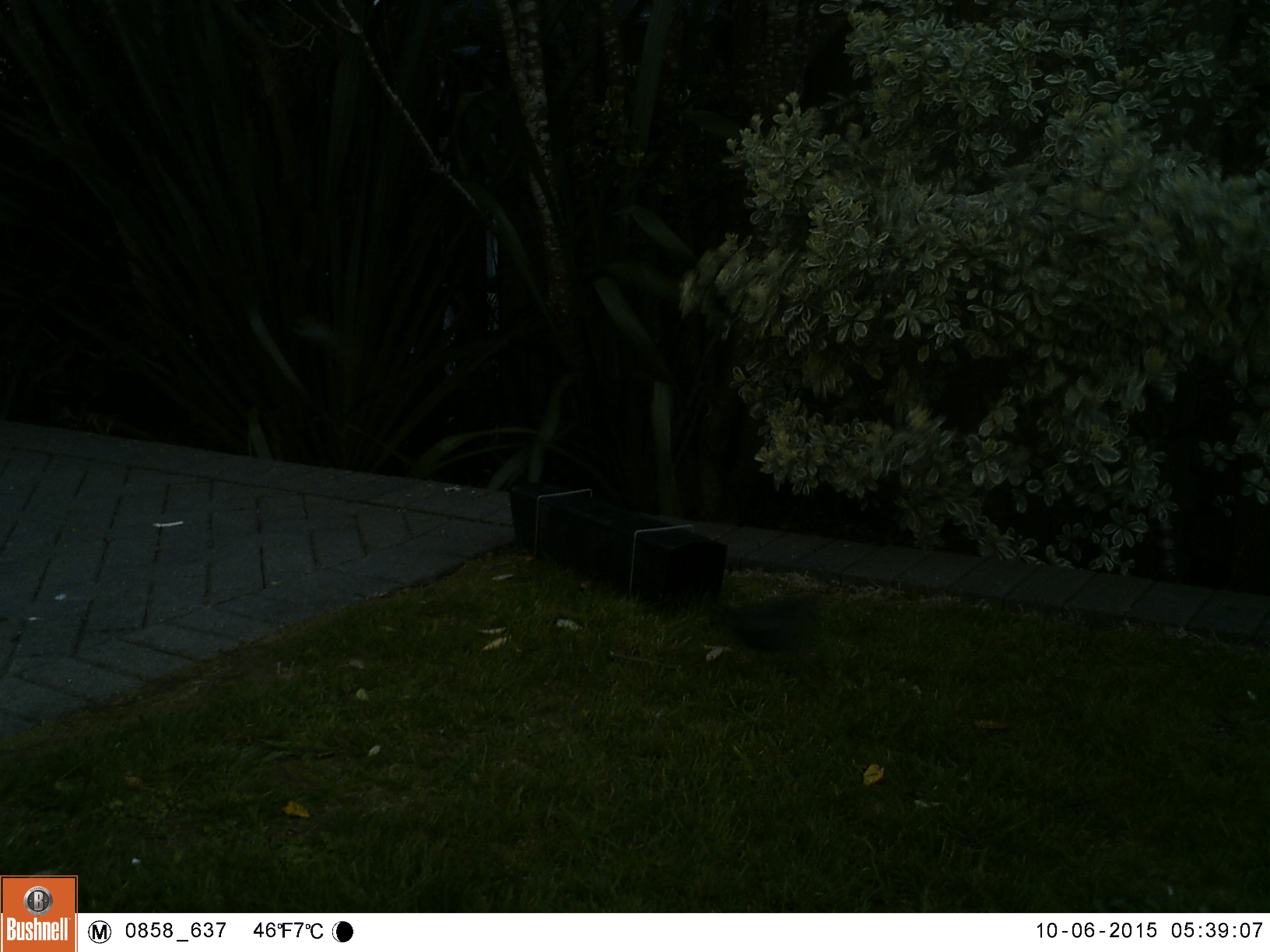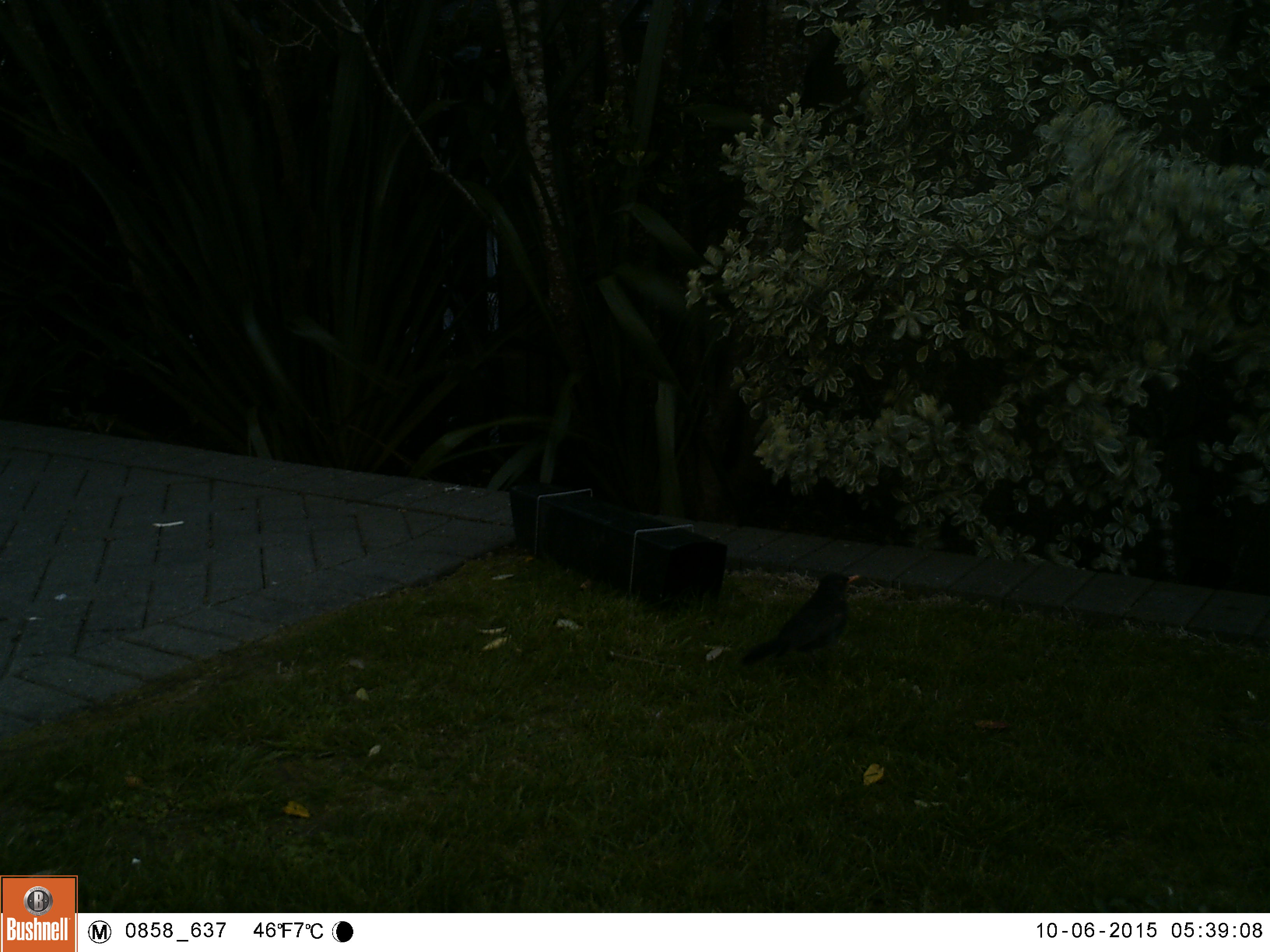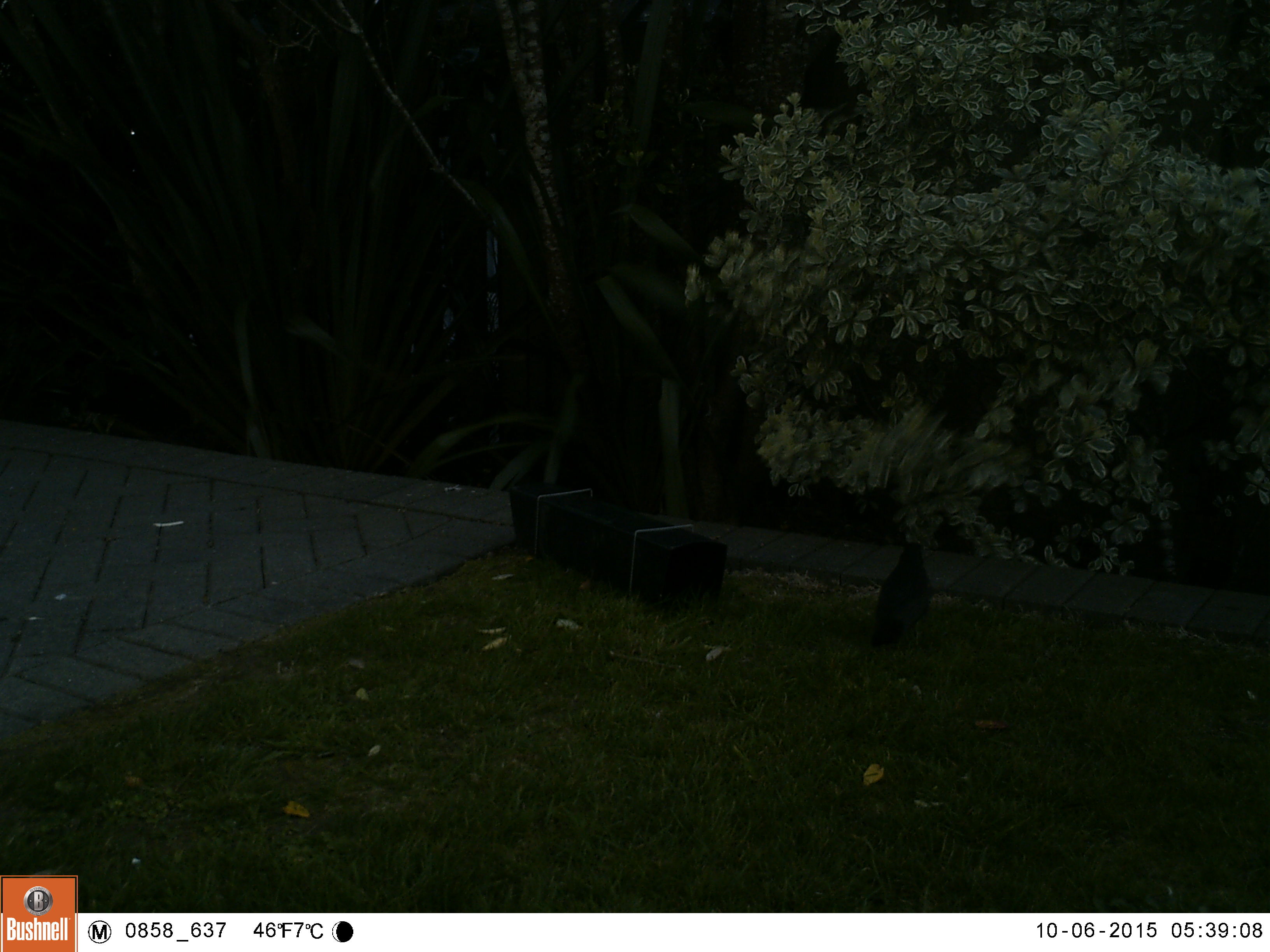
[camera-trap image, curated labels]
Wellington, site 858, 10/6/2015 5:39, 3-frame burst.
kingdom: Animalia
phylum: Chordata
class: Aves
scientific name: Aves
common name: bird